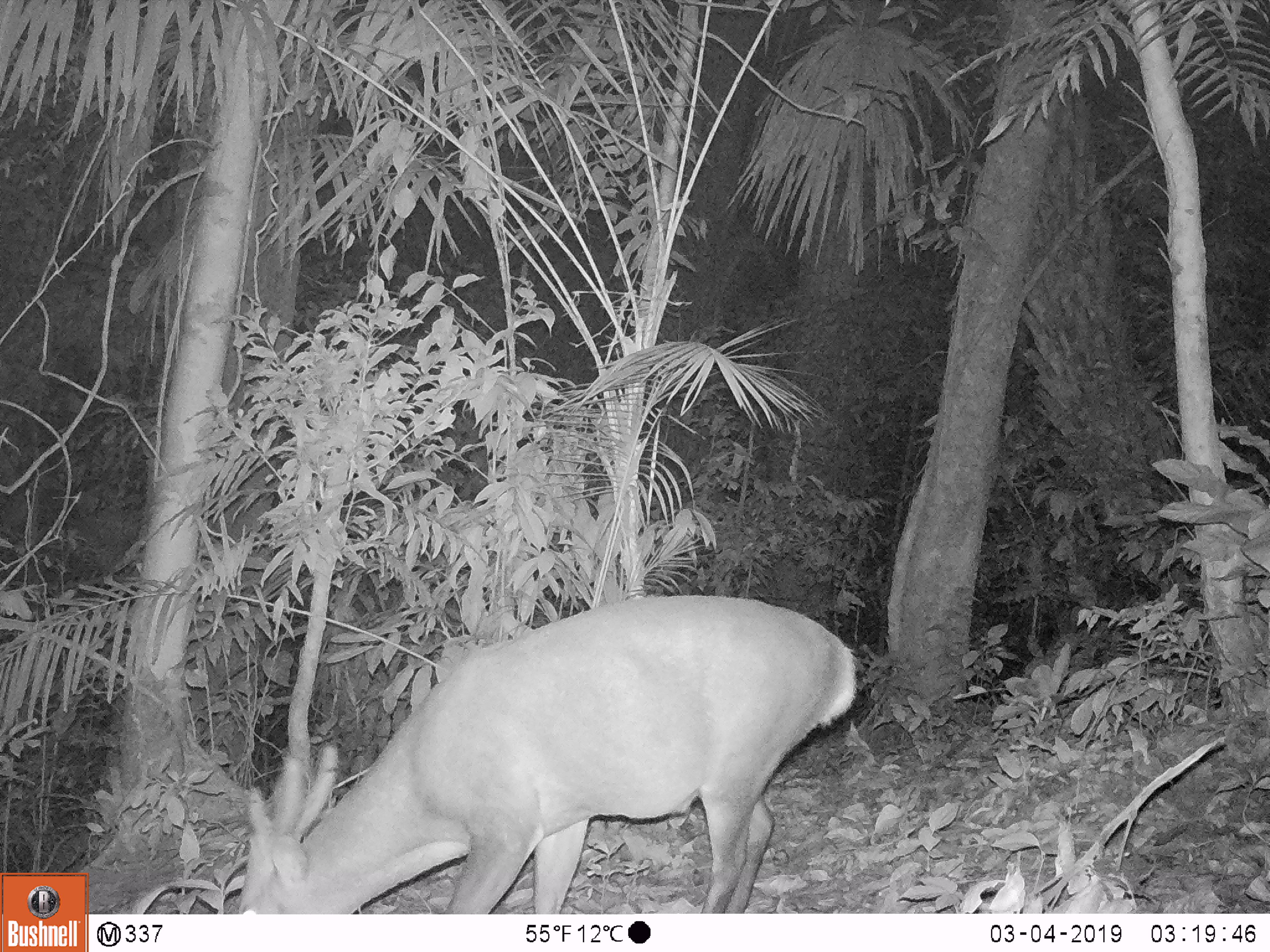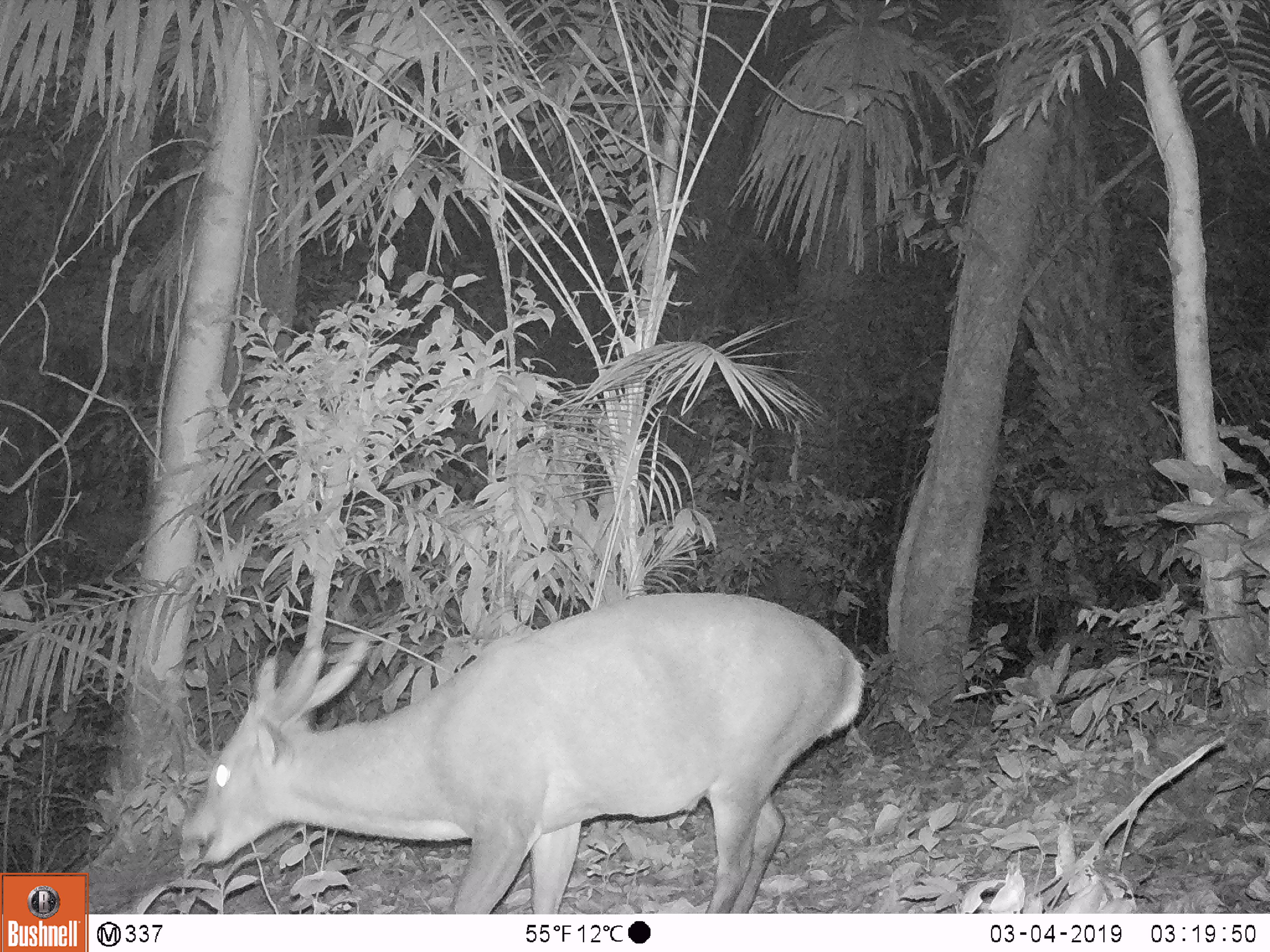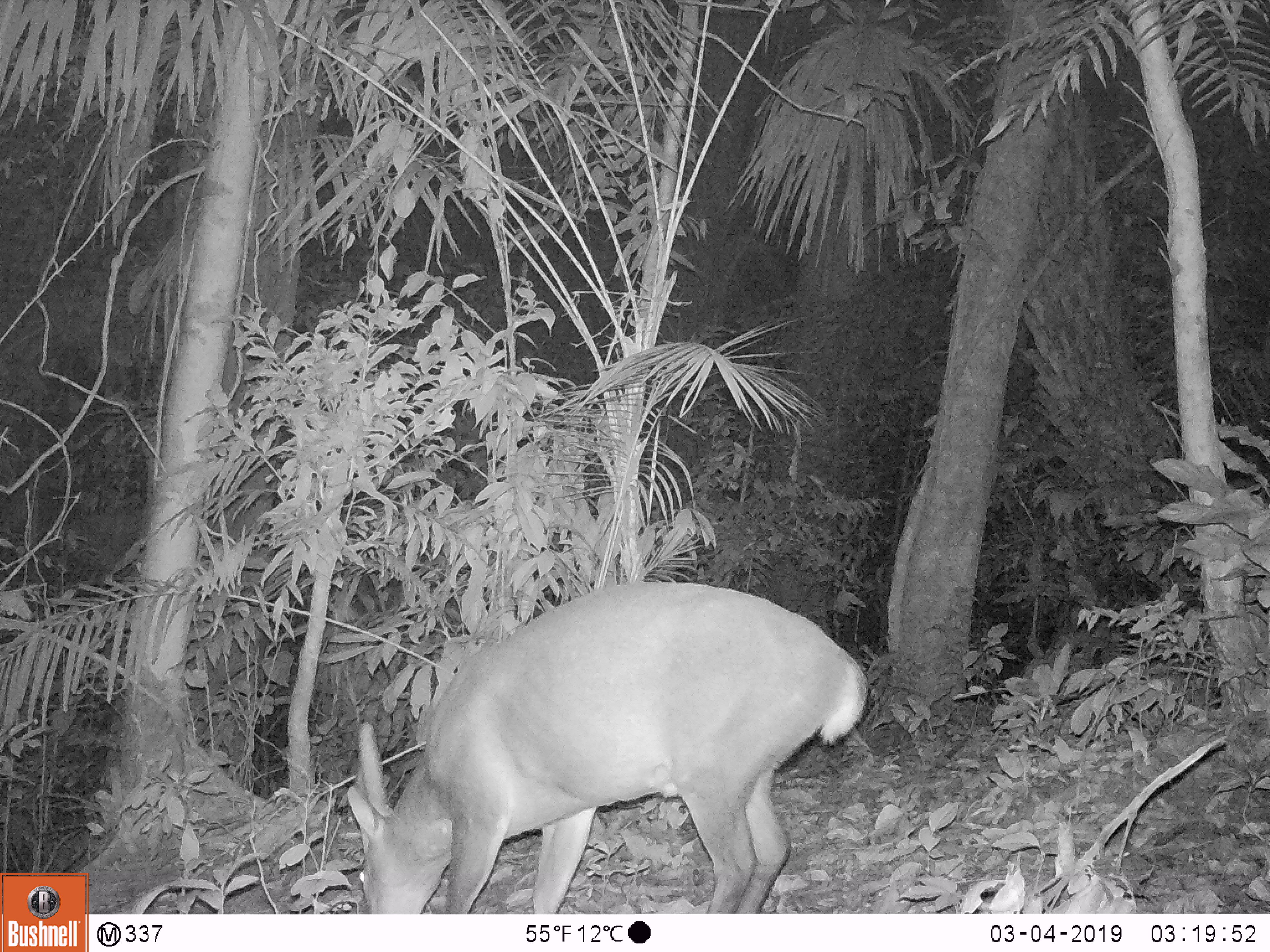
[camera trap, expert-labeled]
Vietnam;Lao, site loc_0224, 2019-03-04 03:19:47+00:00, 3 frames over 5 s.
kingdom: Animalia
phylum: Chordata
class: Mammalia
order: Artiodactyla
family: Cervidae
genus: Muntiacus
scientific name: Muntiacus vuquangensis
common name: large-antlered muntjac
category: large antlered muntjac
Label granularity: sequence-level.